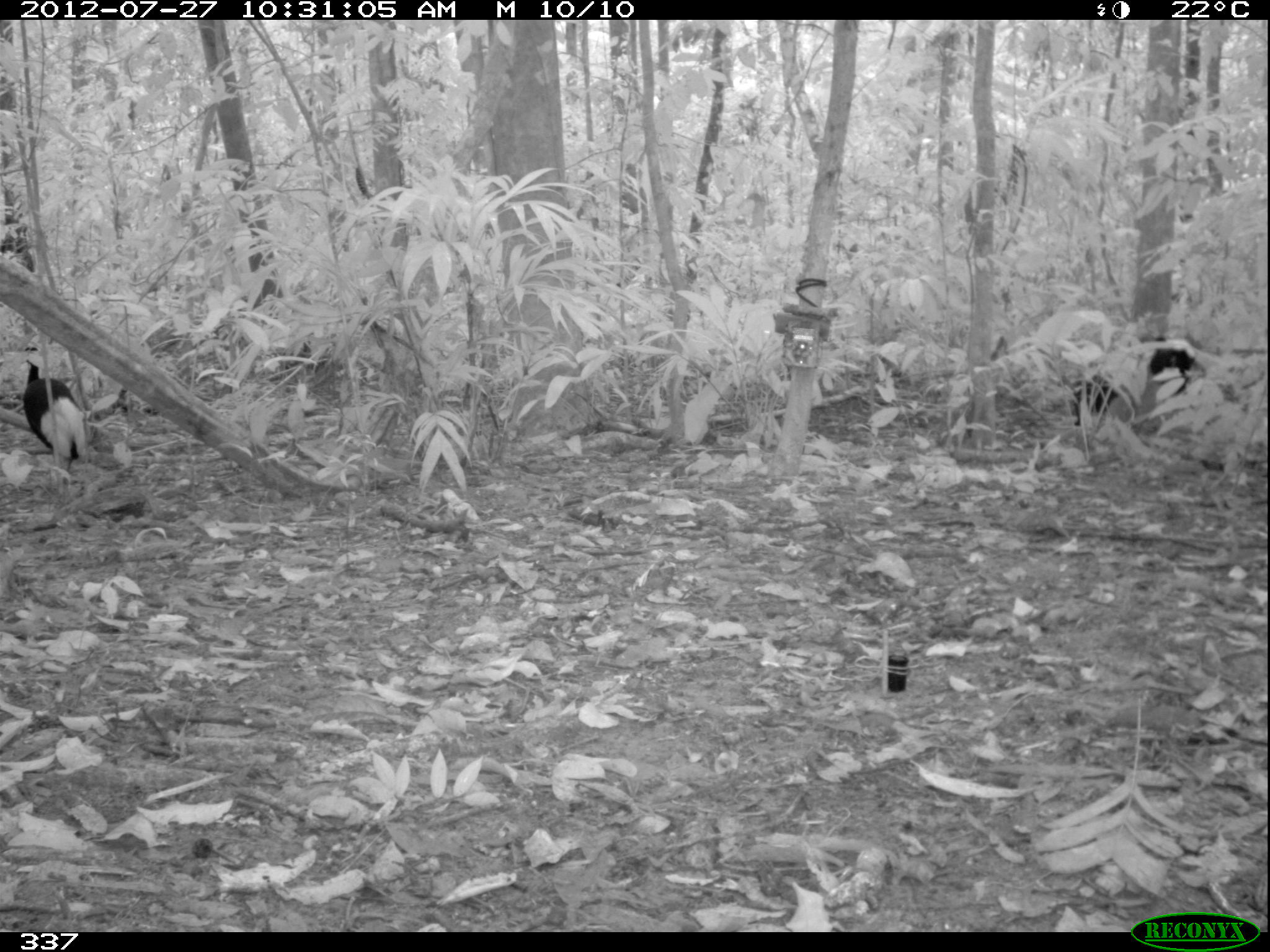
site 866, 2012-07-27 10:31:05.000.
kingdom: Animalia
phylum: Chordata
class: Aves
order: Gruiformes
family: Psophiidae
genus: Psophia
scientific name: Psophia leucoptera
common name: pale-winged trumpeter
Psophia leucoptera (pale-winged trumpeter).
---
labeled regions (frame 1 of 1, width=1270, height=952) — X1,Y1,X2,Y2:
psophia leucoptera: 1058,334,1203,428; 22,344,89,495